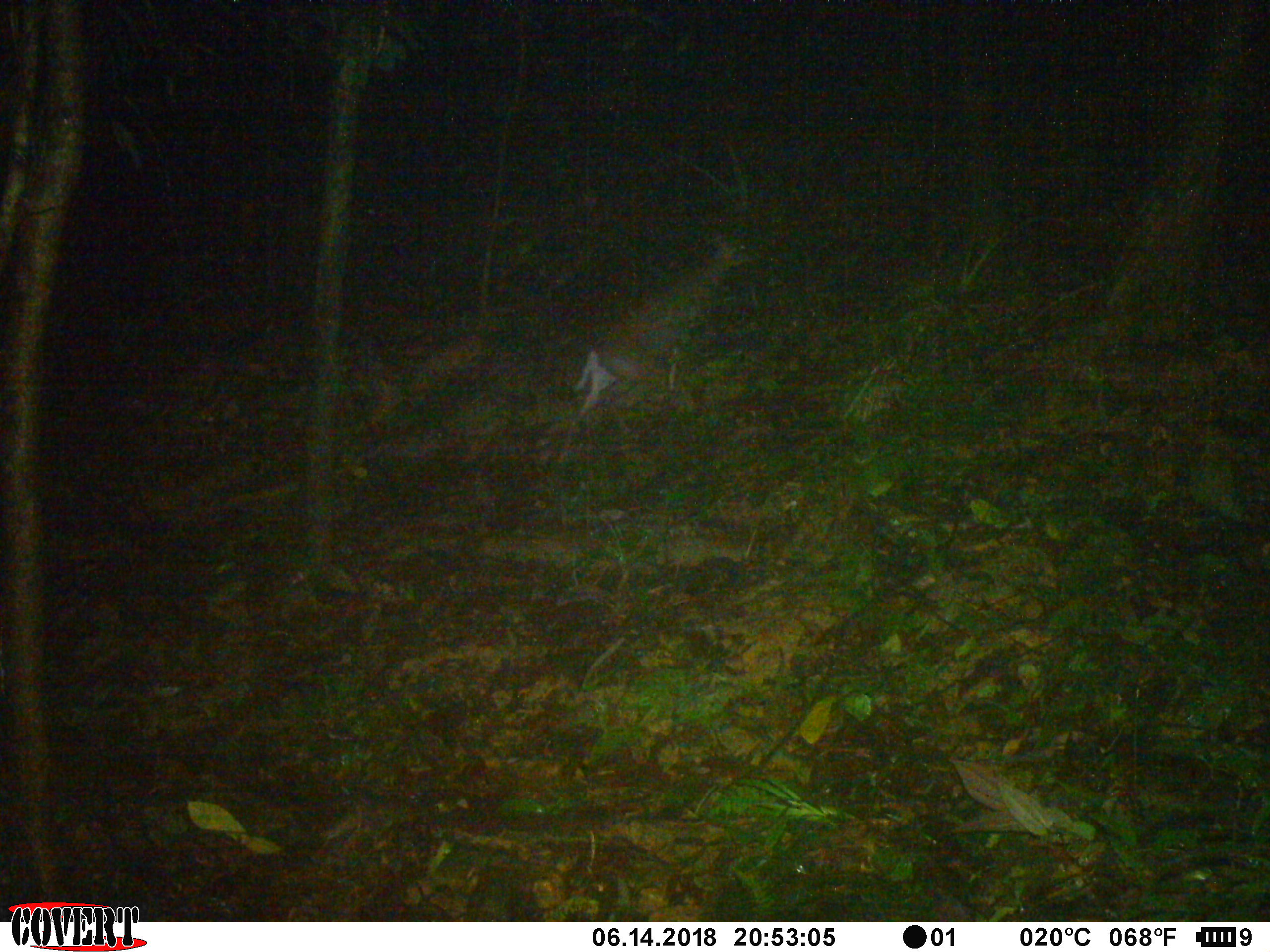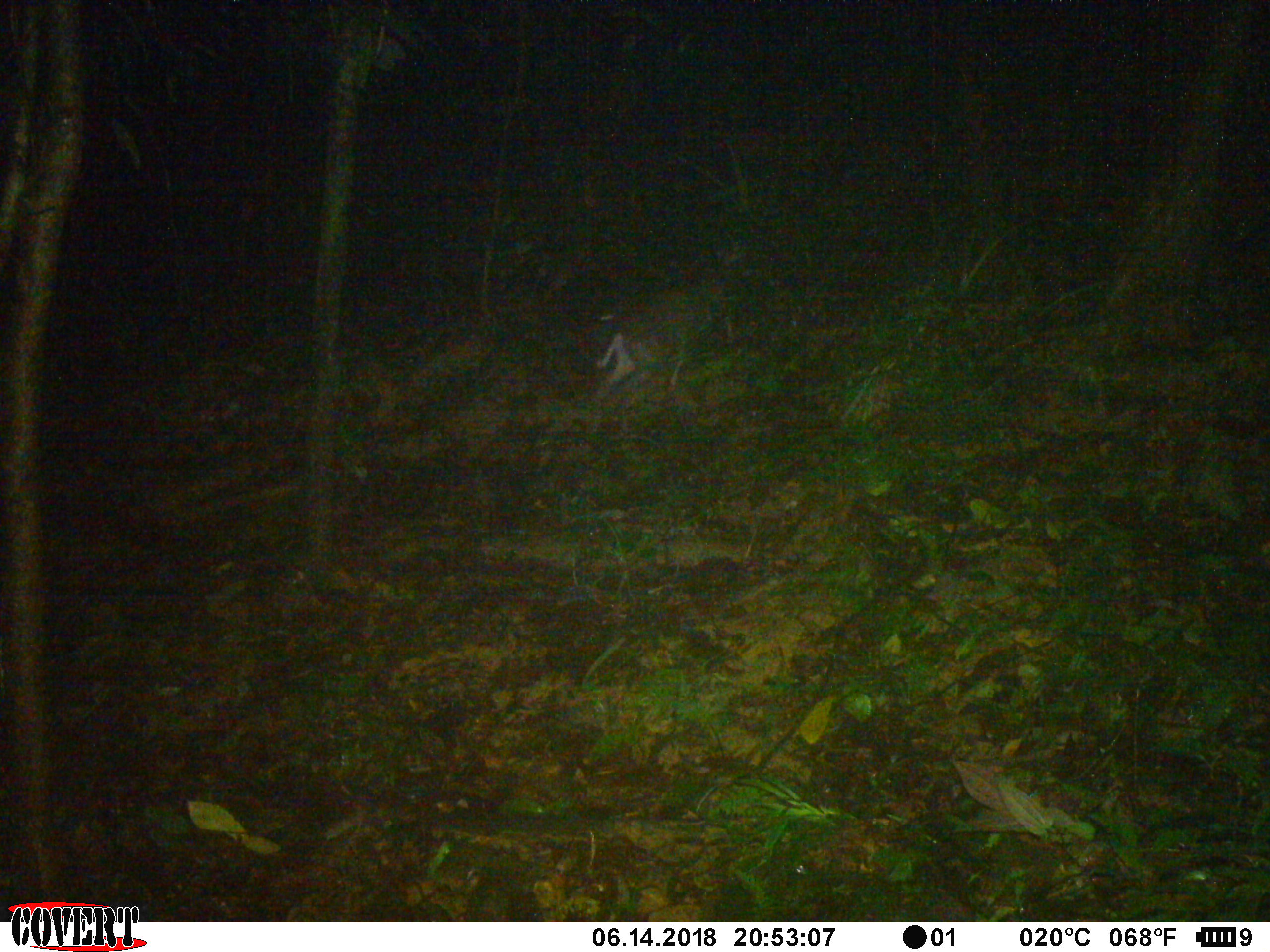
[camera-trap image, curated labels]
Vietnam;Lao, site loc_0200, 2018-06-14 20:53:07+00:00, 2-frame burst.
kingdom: Animalia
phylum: Chordata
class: Mammalia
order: Artiodactyla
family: Cervidae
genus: Muntiacus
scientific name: Muntiacus rooseveltorum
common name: roosevelt's muntjac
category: roosevelts muntjac group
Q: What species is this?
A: Roosevelts muntjac group (roosevelt's muntjac) (Muntiacus rooseveltorum).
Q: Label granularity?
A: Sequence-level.